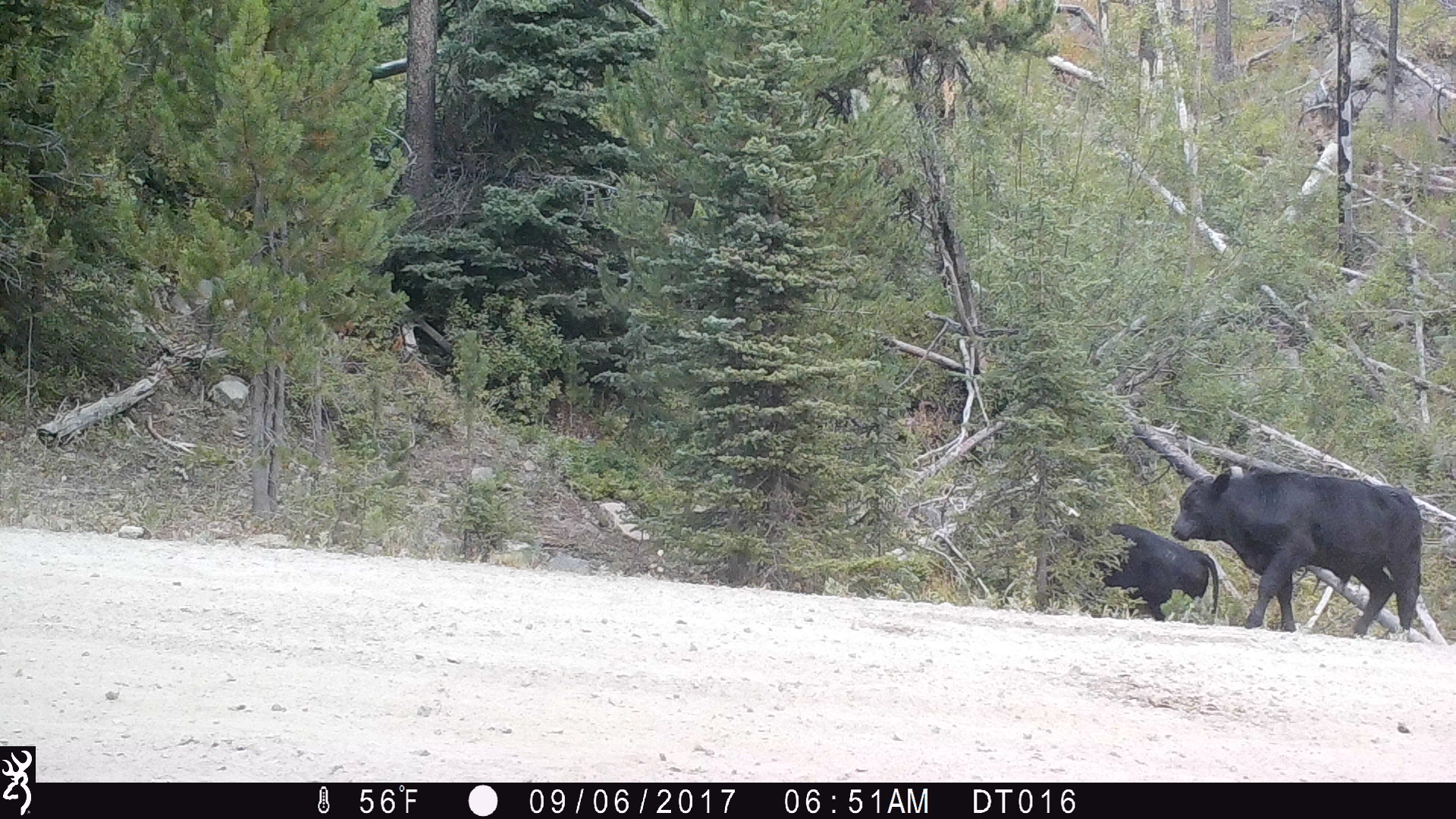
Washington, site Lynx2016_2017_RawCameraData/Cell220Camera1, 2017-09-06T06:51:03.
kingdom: Animalia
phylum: Chordata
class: Mammalia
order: Artiodactyla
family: Bovidae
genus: Bos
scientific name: Bos taurus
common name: domestic cattle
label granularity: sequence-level